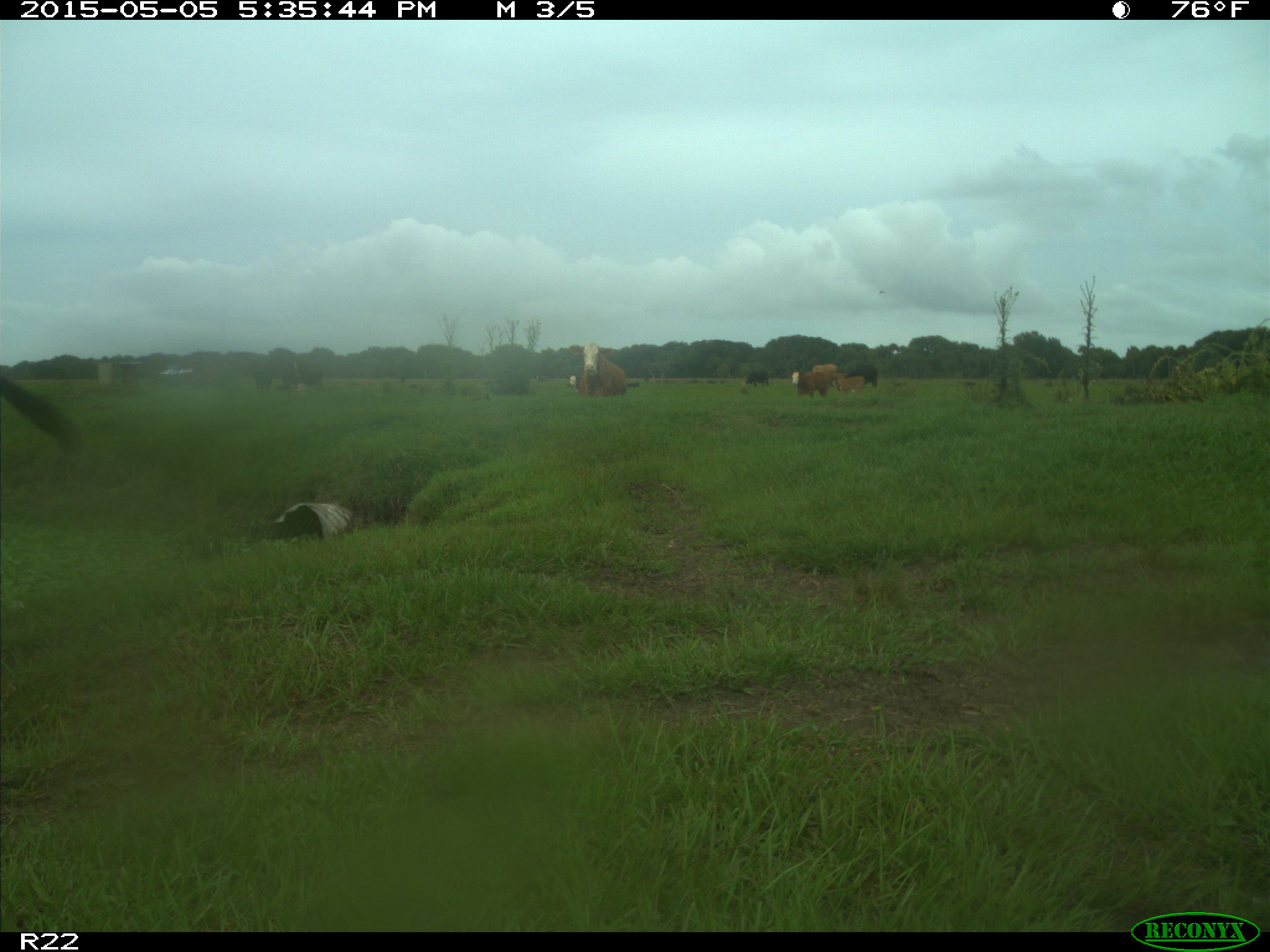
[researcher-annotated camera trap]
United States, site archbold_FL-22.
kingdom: Animalia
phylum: Chordata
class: Mammalia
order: Artiodactyla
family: Bovidae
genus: Bos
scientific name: Bos taurus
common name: domestic cow